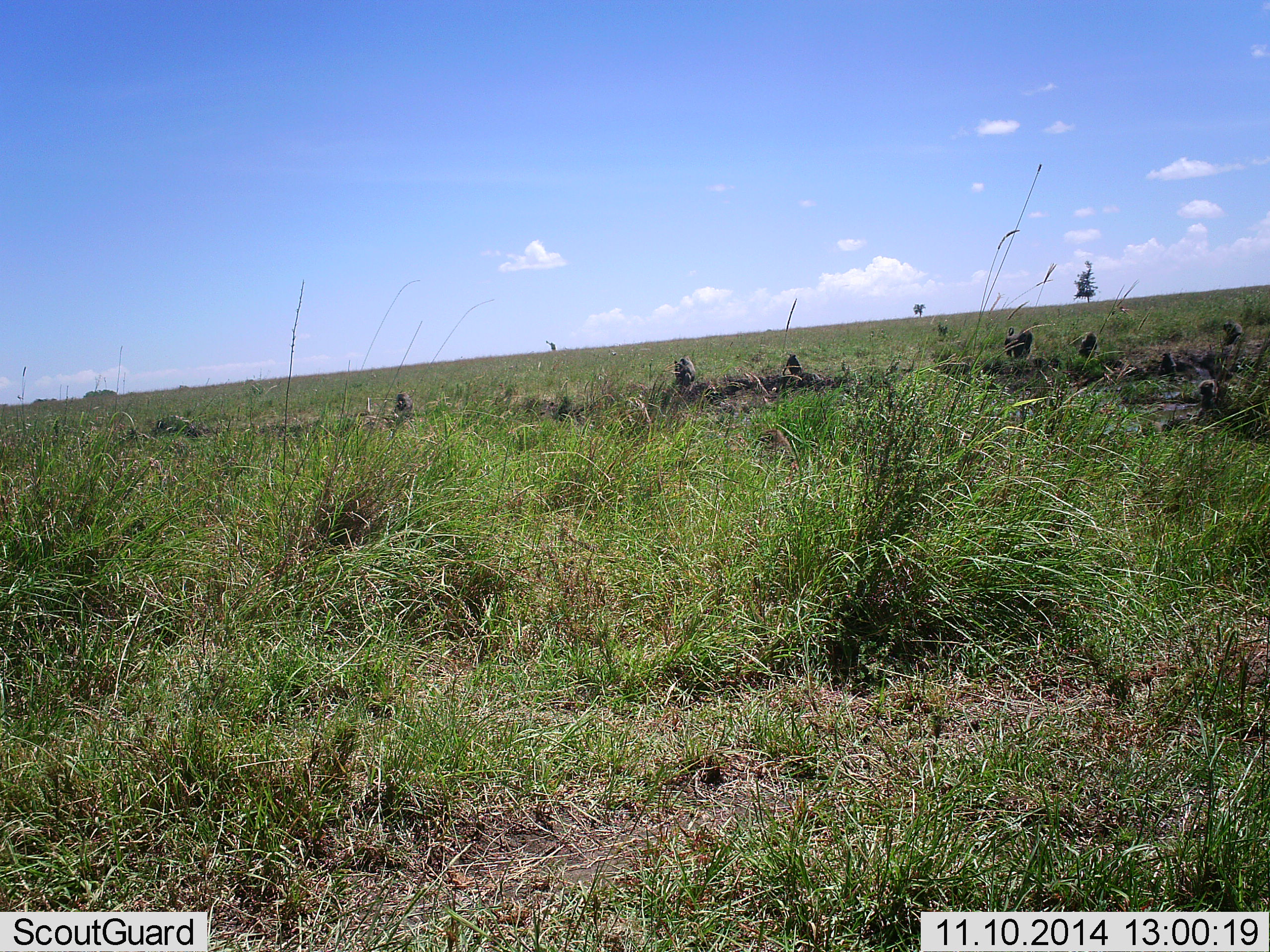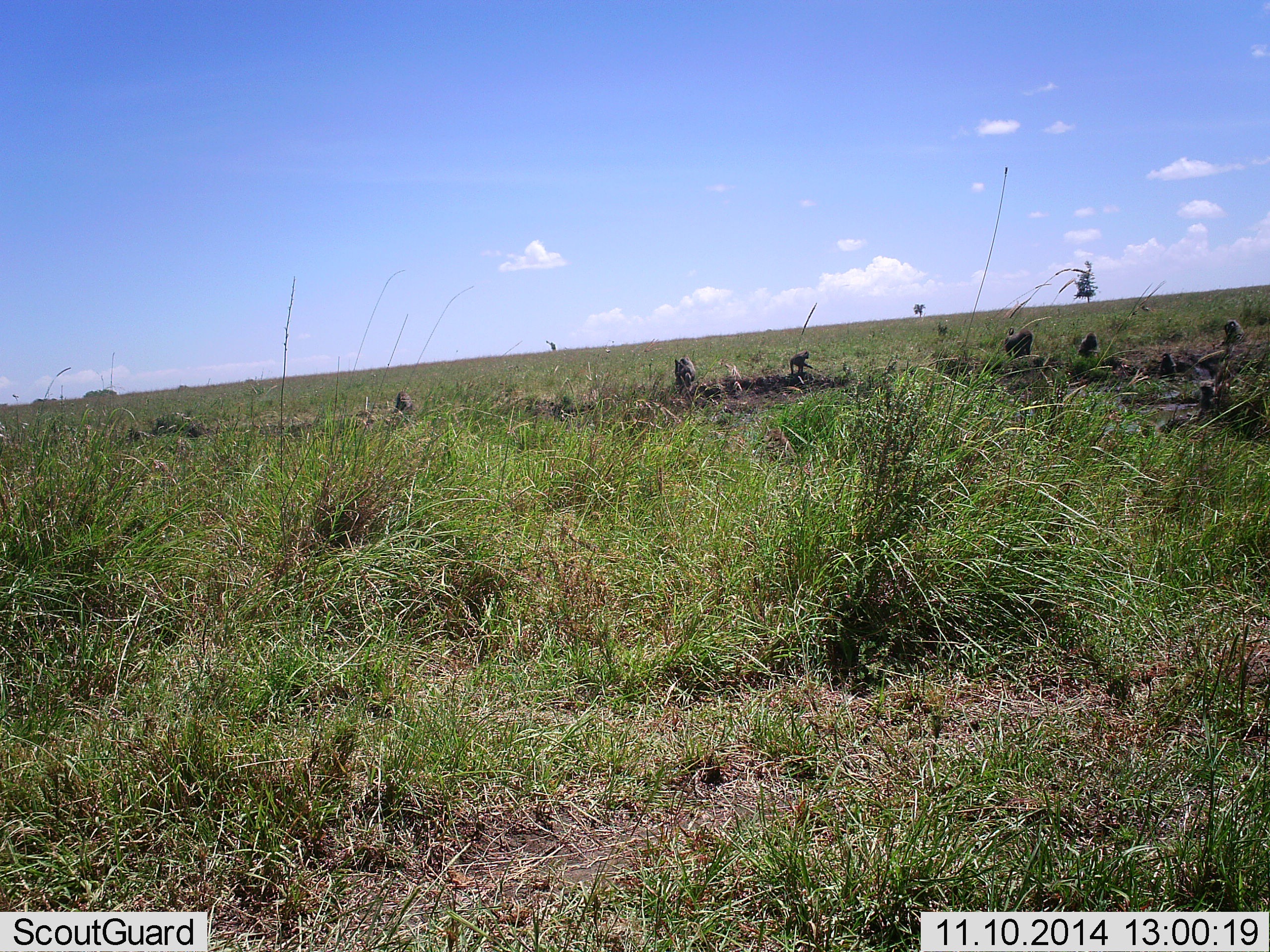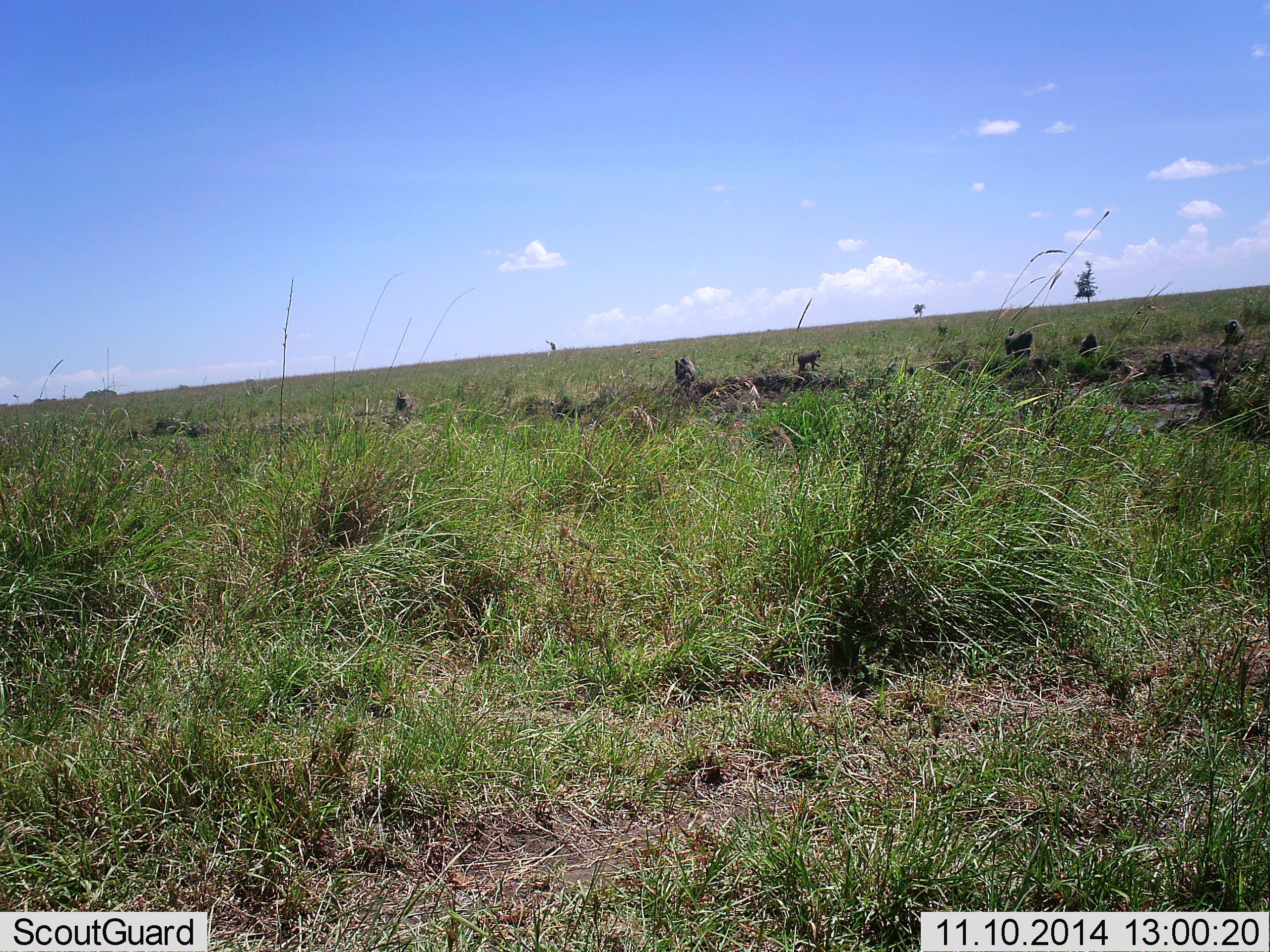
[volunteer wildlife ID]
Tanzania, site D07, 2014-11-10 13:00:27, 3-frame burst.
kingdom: Animalia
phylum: Chordata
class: Mammalia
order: Primates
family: Cercopithecidae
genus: Papio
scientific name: Papio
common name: baboon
Baboon (Papio), count 6. Behavior (volunteer vote fractions): standing 50%, resting 40%, moving 40%, interacting 20%. Young present (vote fraction): 20%. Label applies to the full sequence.